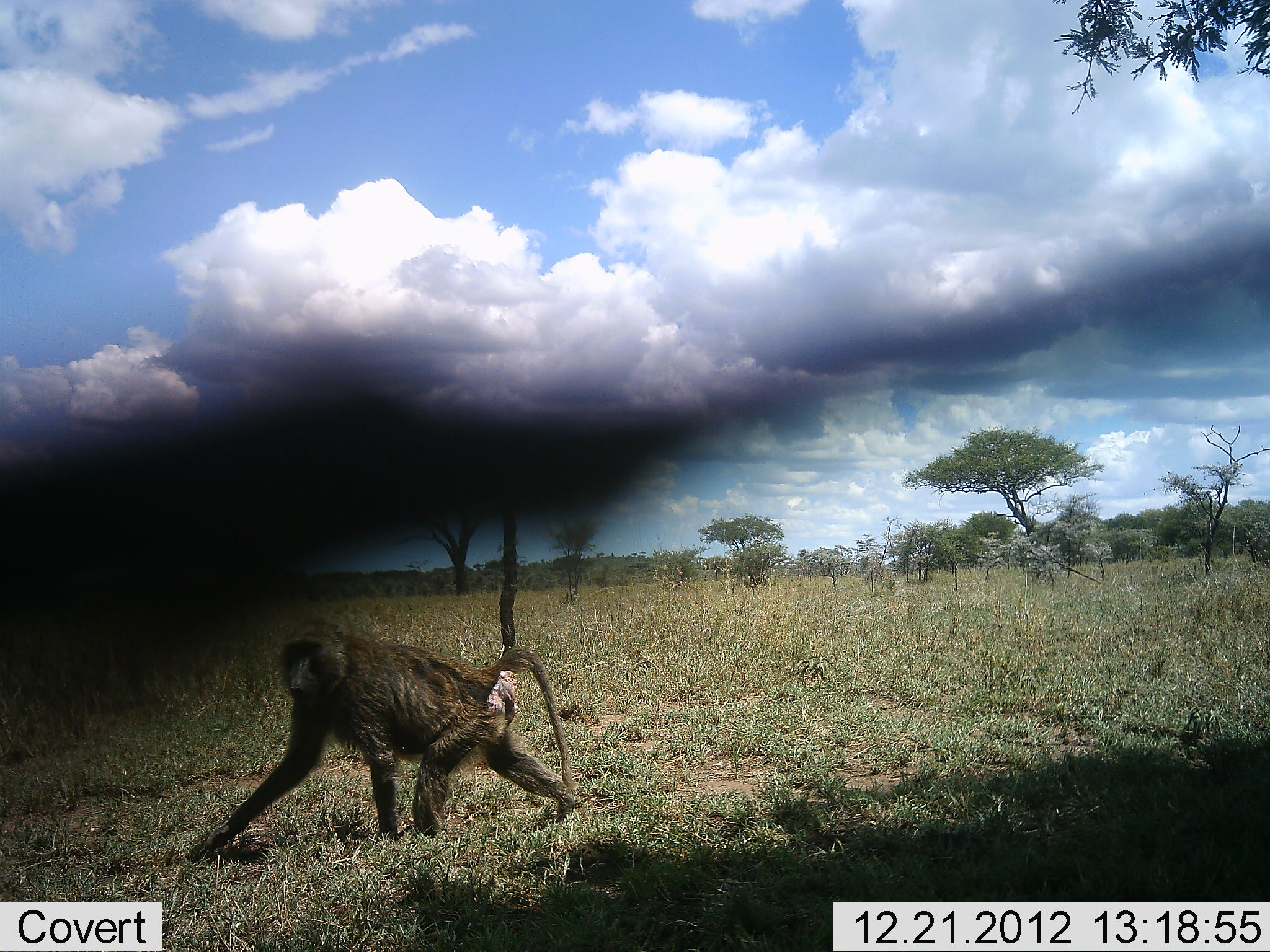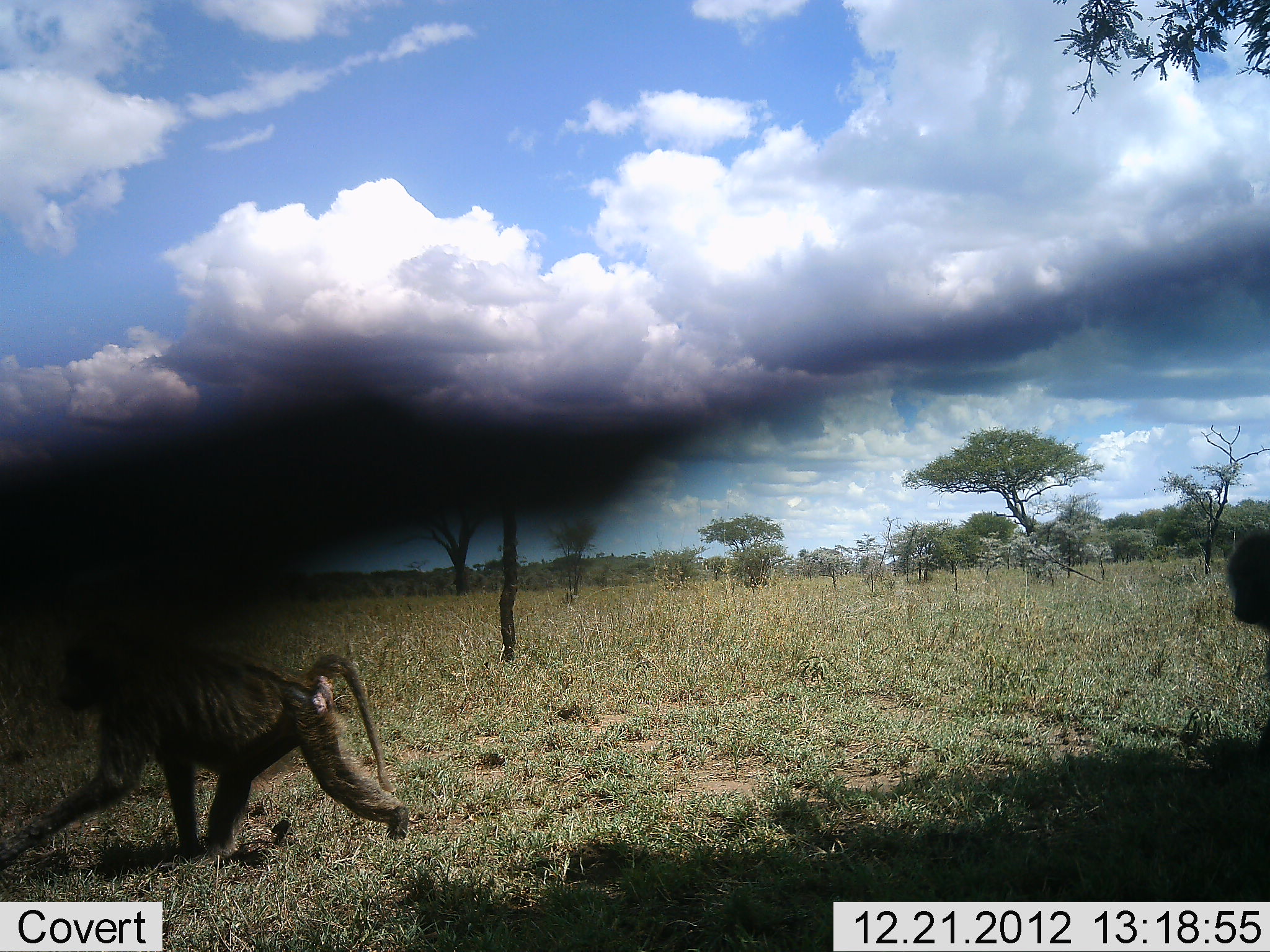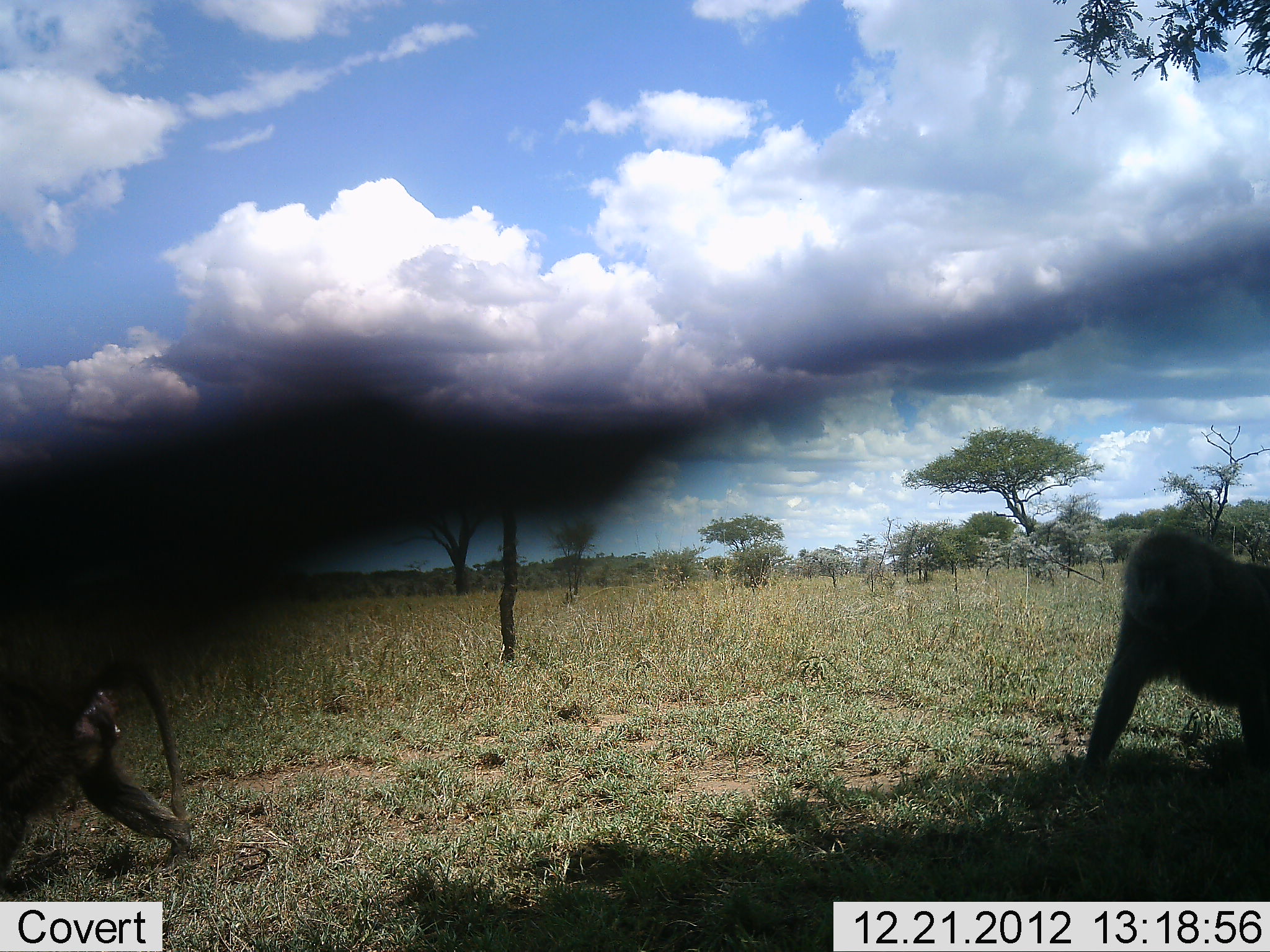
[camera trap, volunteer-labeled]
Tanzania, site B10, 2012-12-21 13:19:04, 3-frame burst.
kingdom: Animalia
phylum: Chordata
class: Mammalia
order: Primates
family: Cercopithecidae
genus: Papio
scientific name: Papio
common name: baboon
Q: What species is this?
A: Baboon (Papio).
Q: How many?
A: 2.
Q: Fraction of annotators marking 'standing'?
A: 4%.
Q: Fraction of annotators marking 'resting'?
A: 0%.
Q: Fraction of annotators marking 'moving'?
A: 98%.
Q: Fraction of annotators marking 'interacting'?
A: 0%.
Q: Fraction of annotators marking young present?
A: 0%.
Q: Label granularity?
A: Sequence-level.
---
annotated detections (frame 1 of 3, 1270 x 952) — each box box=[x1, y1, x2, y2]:
animal: box=[190, 633, 579, 864]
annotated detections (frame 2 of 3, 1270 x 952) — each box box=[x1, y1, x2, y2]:
animal: box=[0, 632, 411, 875]; box=[1196, 529, 1270, 780]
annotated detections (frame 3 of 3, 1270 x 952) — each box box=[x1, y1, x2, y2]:
animal: box=[1060, 527, 1270, 784]; box=[0, 641, 191, 871]